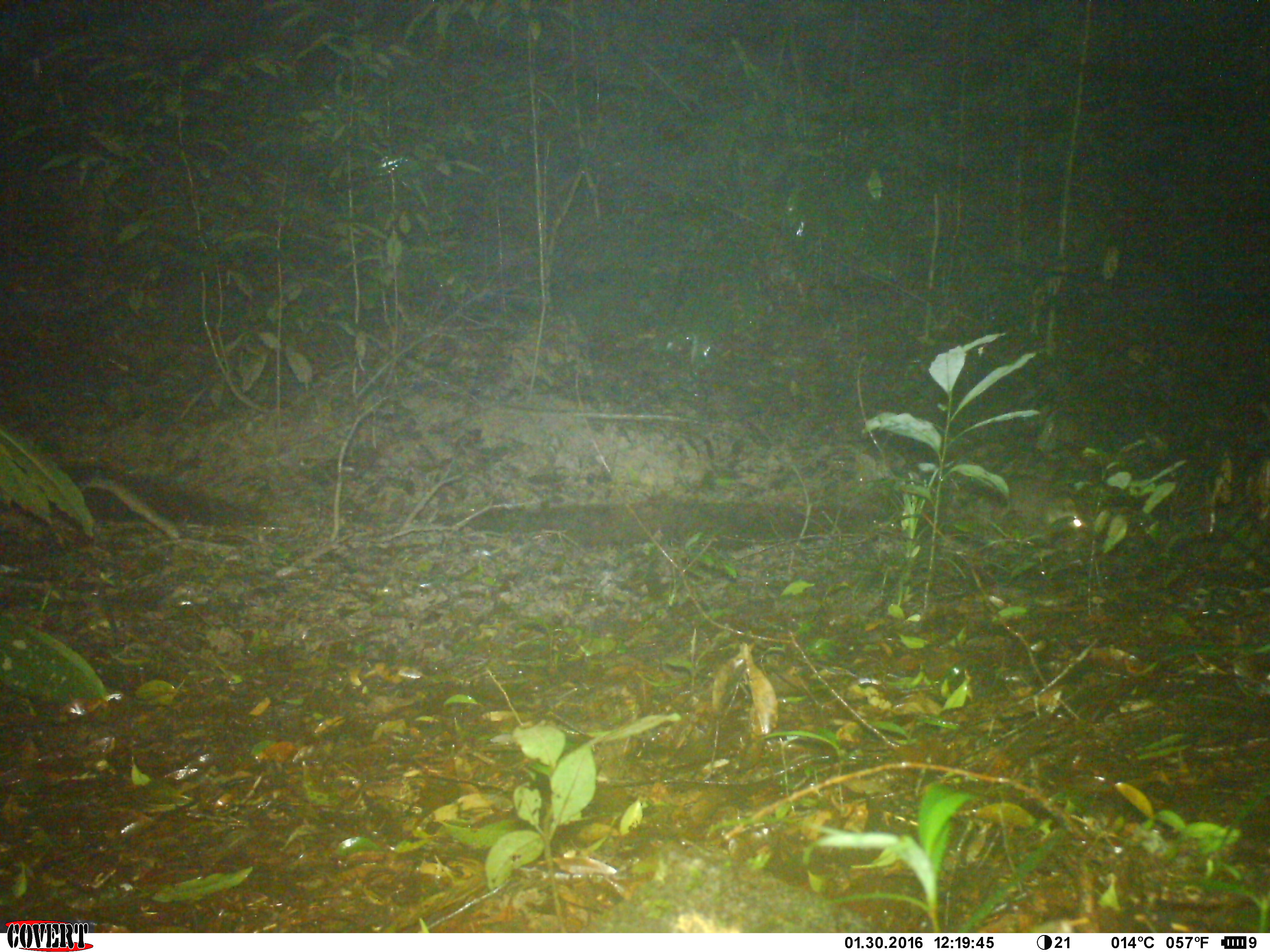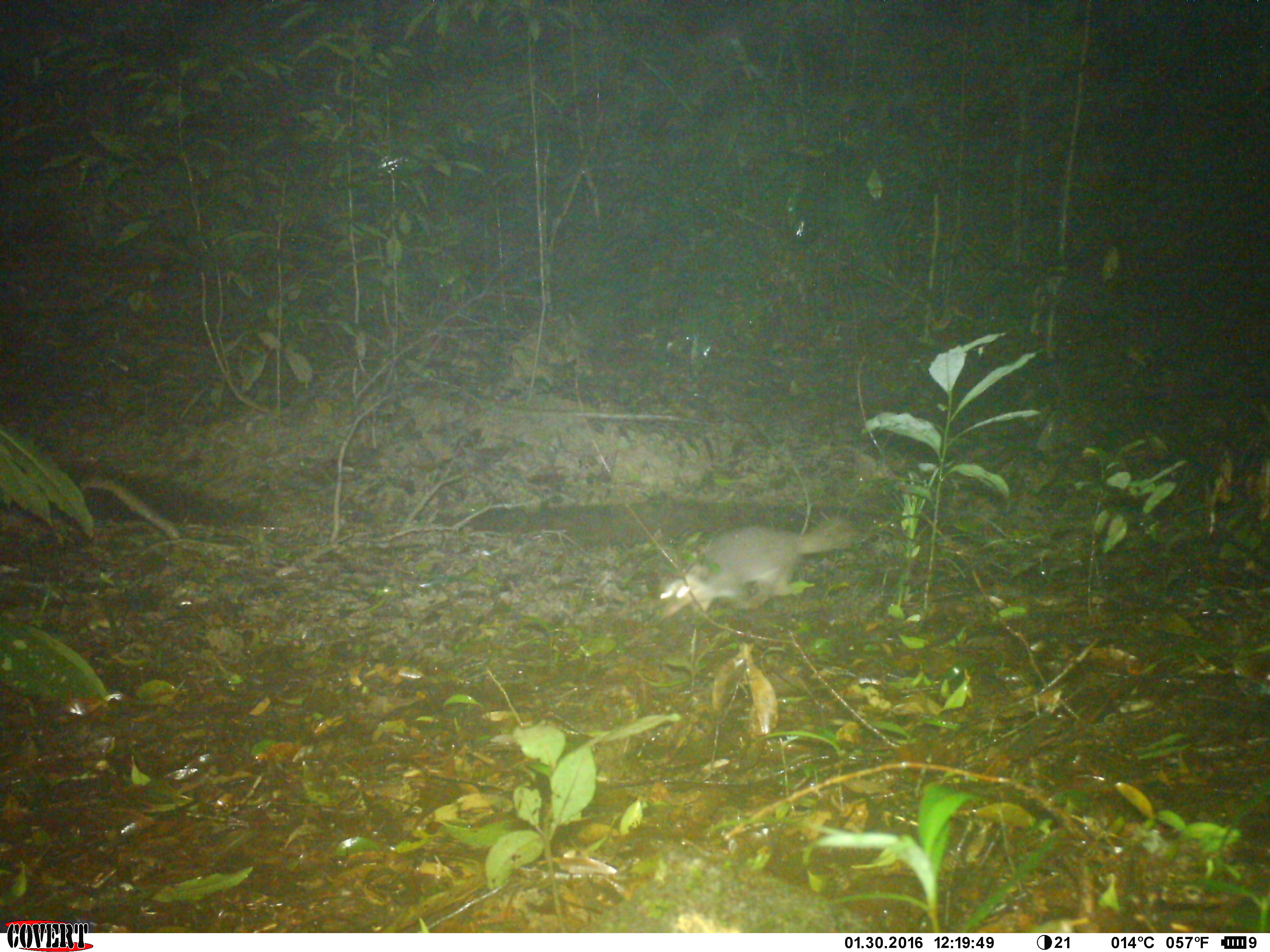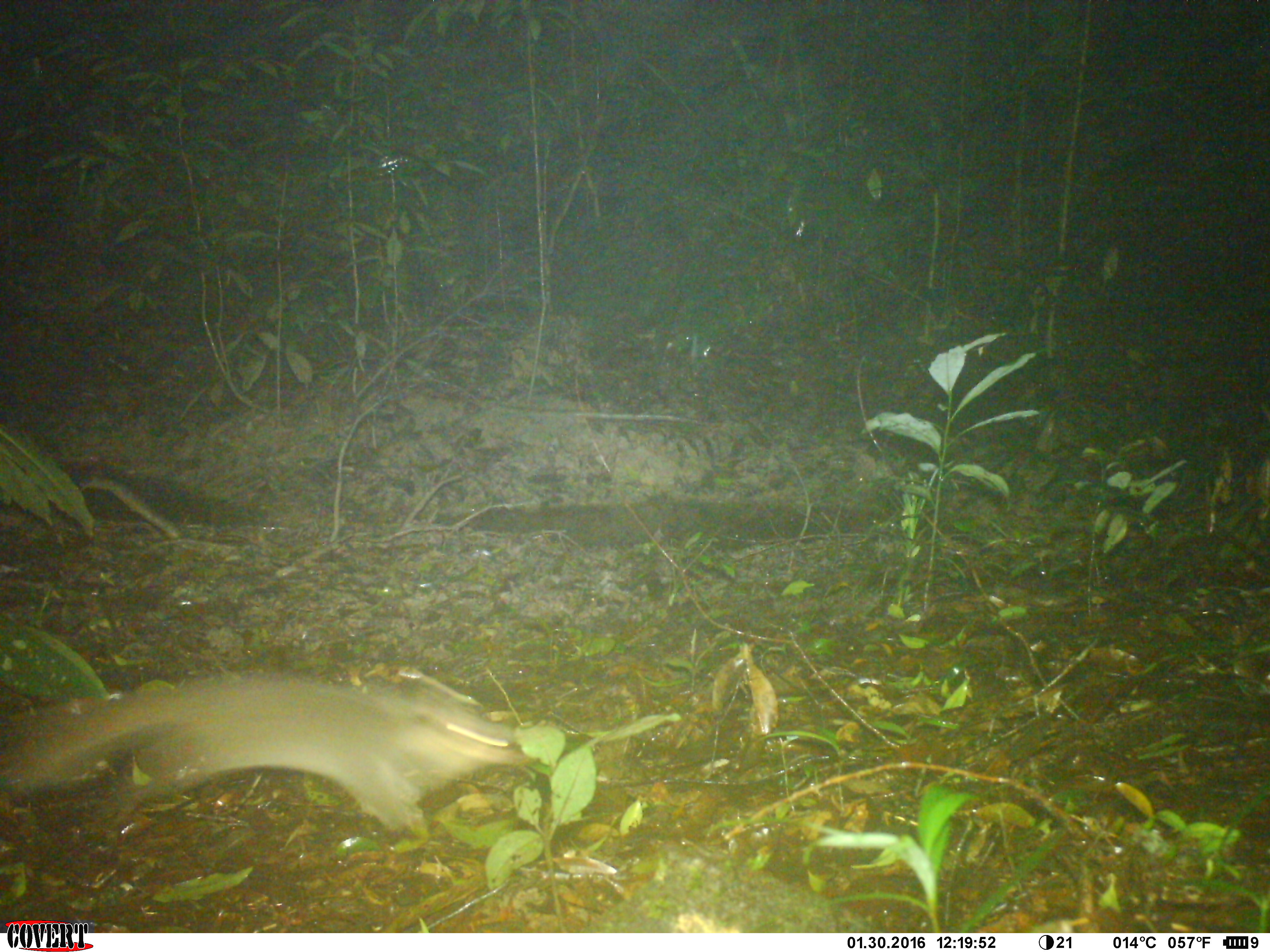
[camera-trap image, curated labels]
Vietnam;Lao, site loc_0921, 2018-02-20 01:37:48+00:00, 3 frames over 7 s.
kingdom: Animalia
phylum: Chordata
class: Mammalia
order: Carnivora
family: Mustelidae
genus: Melogale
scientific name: Melogale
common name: ferret badger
Ferret badger (Melogale). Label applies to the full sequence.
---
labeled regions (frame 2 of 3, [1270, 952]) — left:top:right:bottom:
ferret badger: 657:513:859:619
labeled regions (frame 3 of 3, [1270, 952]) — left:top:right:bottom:
ferret badger: 1:665:545:842